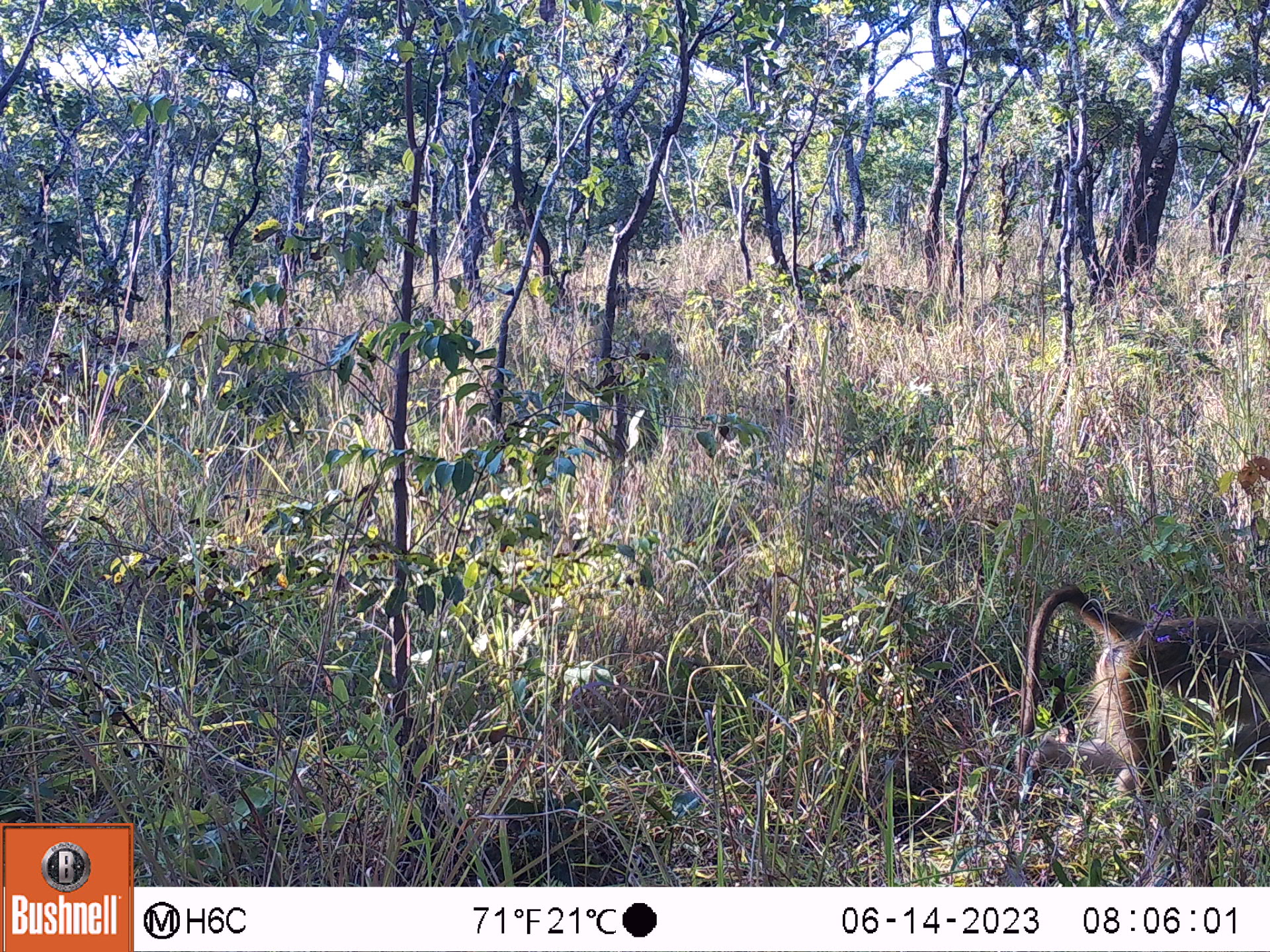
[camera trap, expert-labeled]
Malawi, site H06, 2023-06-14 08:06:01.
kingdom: Animalia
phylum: Chordata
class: Mammalia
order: Primates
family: Cercopithecidae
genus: Papio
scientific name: Papio cynocephalus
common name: yellow baboon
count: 1